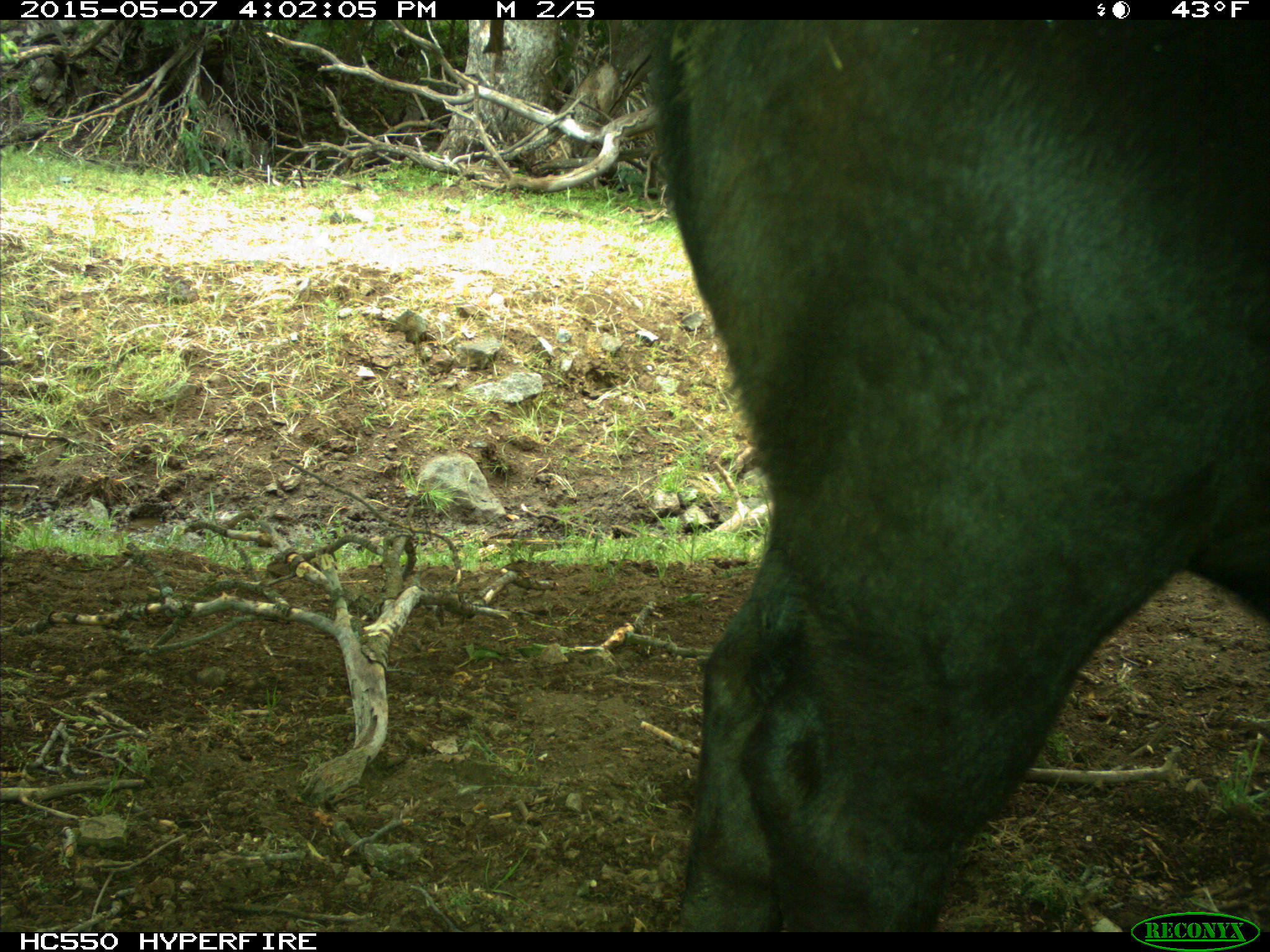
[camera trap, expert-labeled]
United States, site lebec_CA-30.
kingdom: Animalia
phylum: Chordata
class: Mammalia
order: Artiodactyla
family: Bovidae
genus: Bos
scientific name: Bos taurus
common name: domestic cow